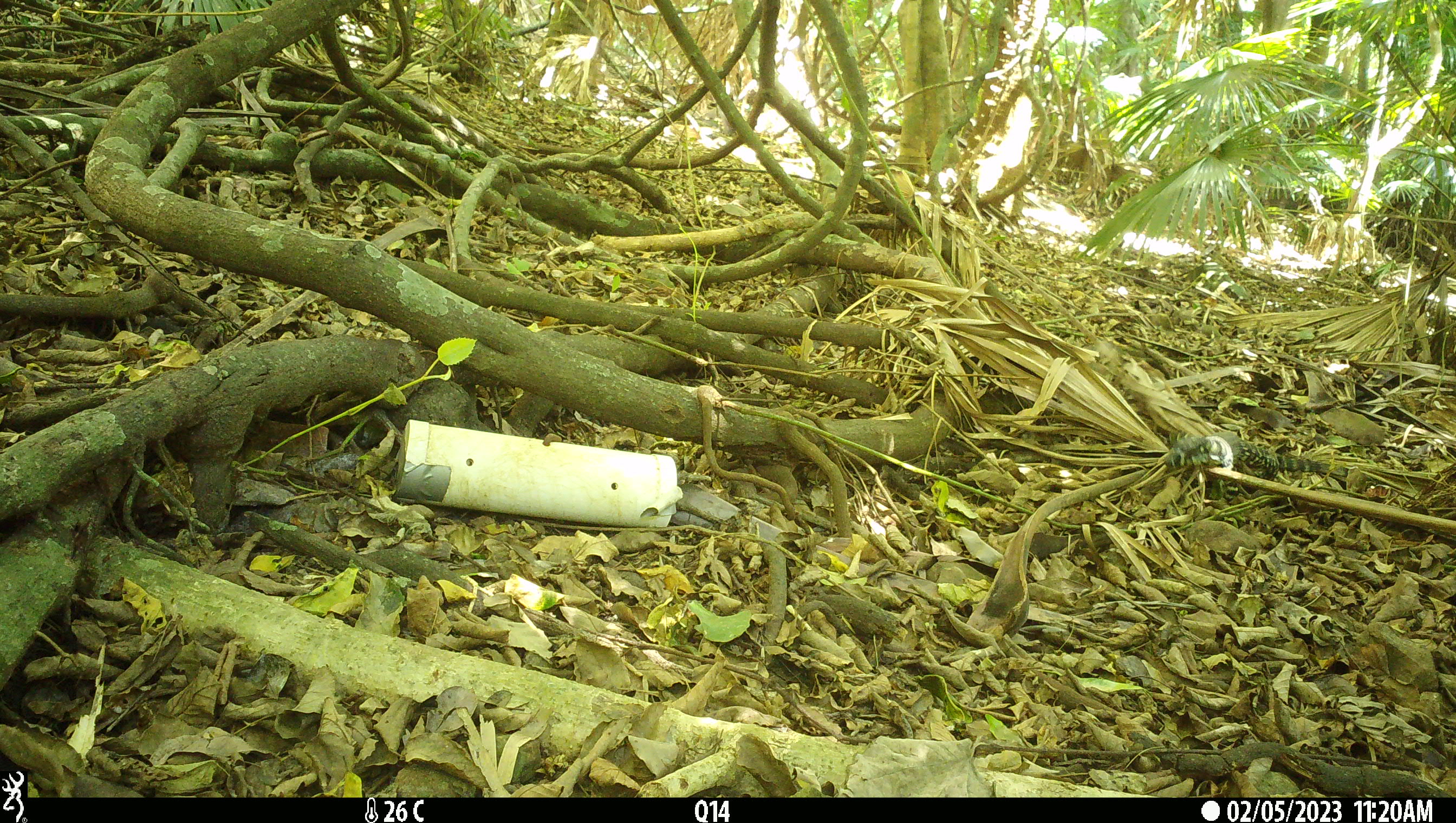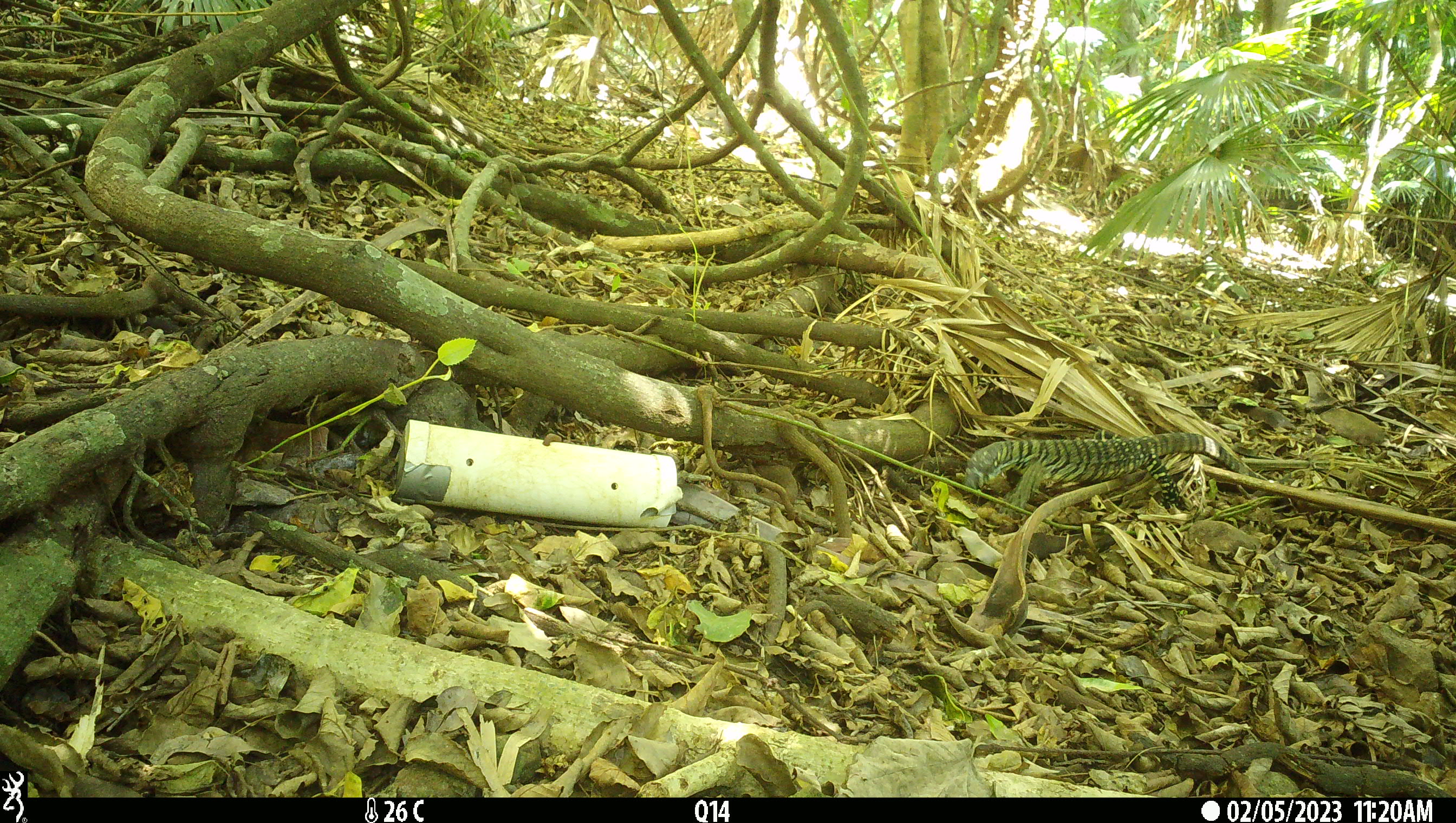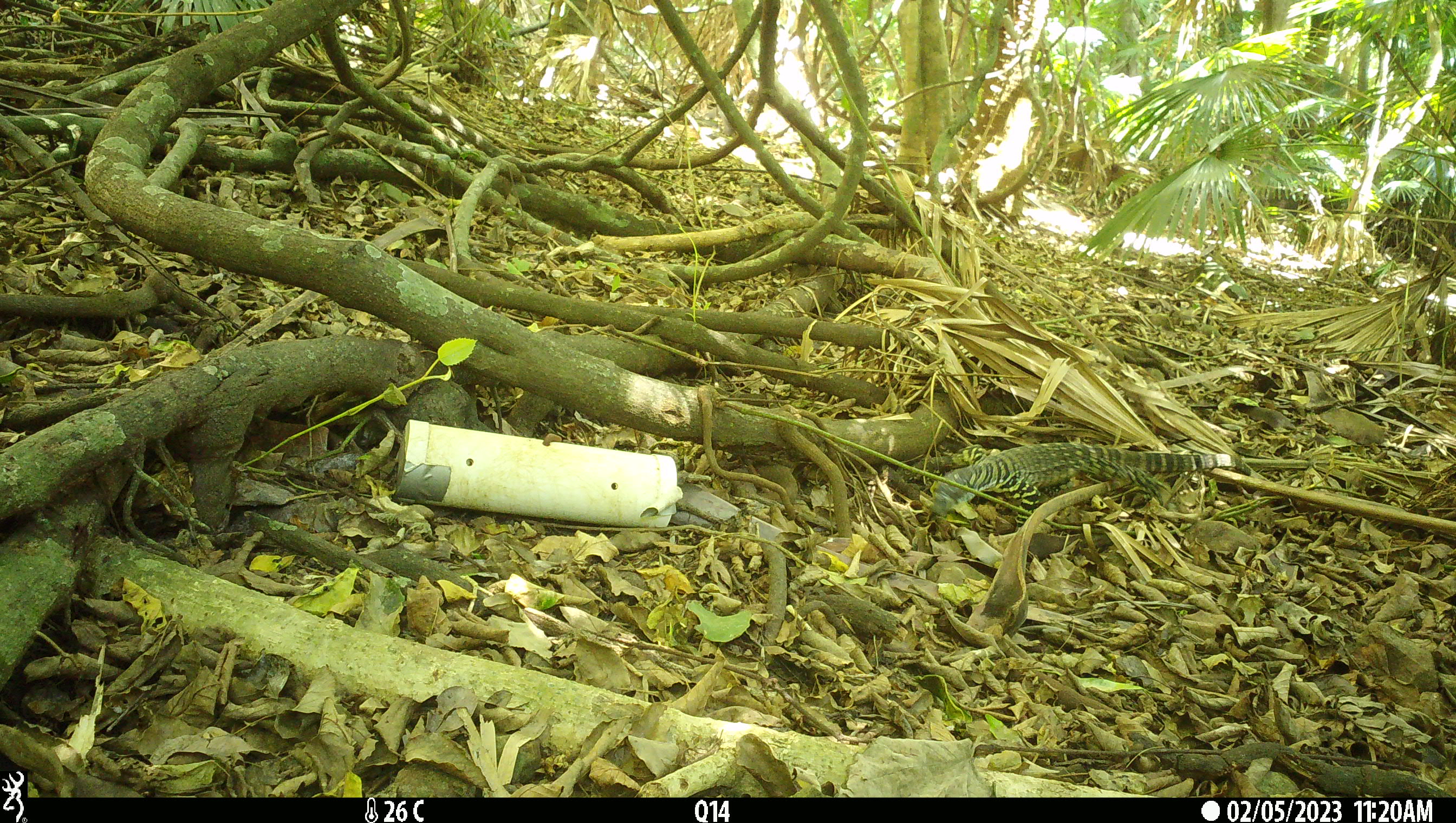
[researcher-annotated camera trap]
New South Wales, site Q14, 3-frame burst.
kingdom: Animalia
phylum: Chordata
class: Reptilia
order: Squamata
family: Varanidae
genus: Varanus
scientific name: Varanus varius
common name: lace monitor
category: goanna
Goanna (lace monitor) (Varanus varius).